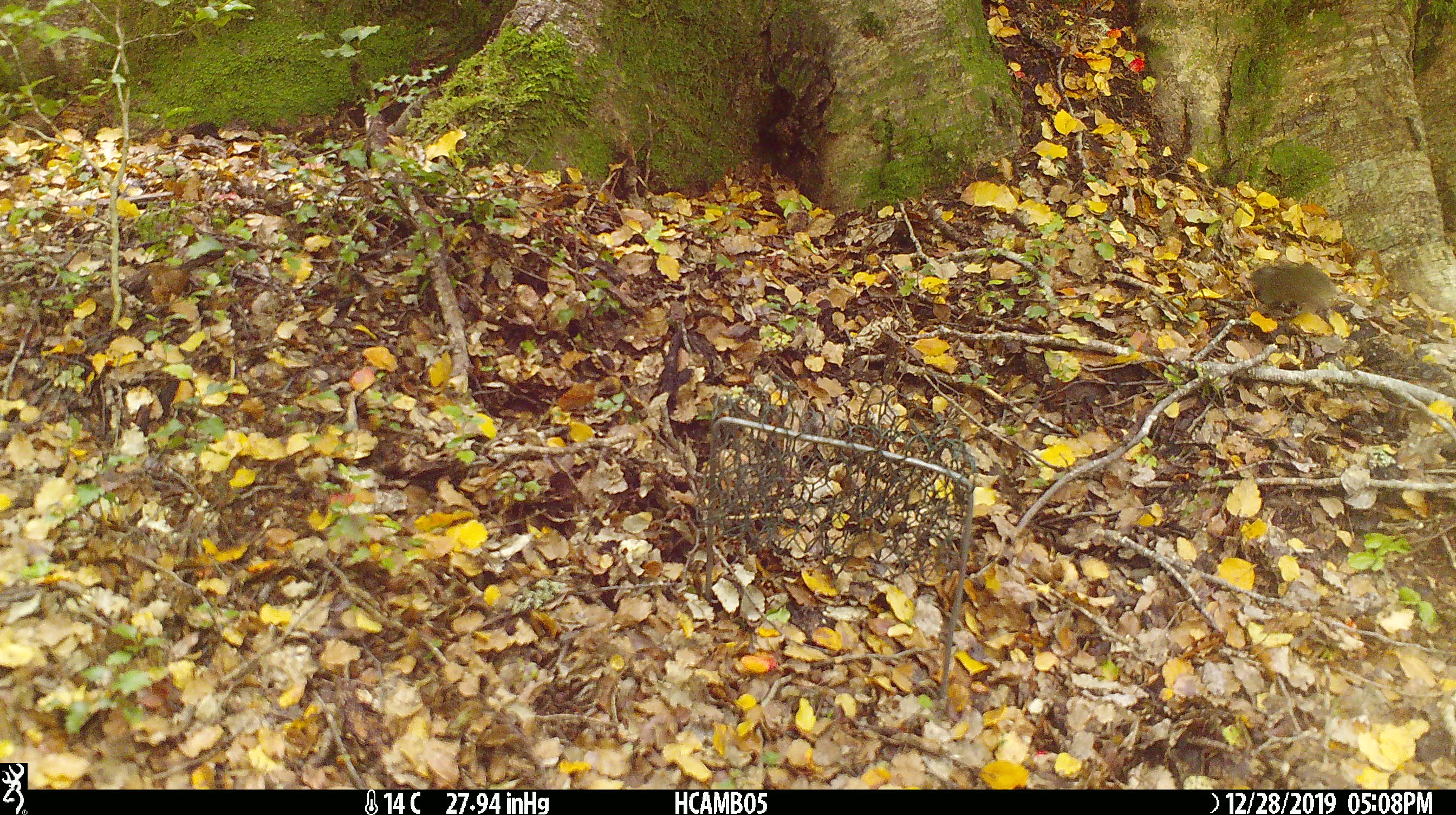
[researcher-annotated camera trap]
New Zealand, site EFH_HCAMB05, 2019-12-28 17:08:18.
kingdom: Animalia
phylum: Chordata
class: Mammalia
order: Rodentia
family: Muridae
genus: Mus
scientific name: Mus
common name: mouse